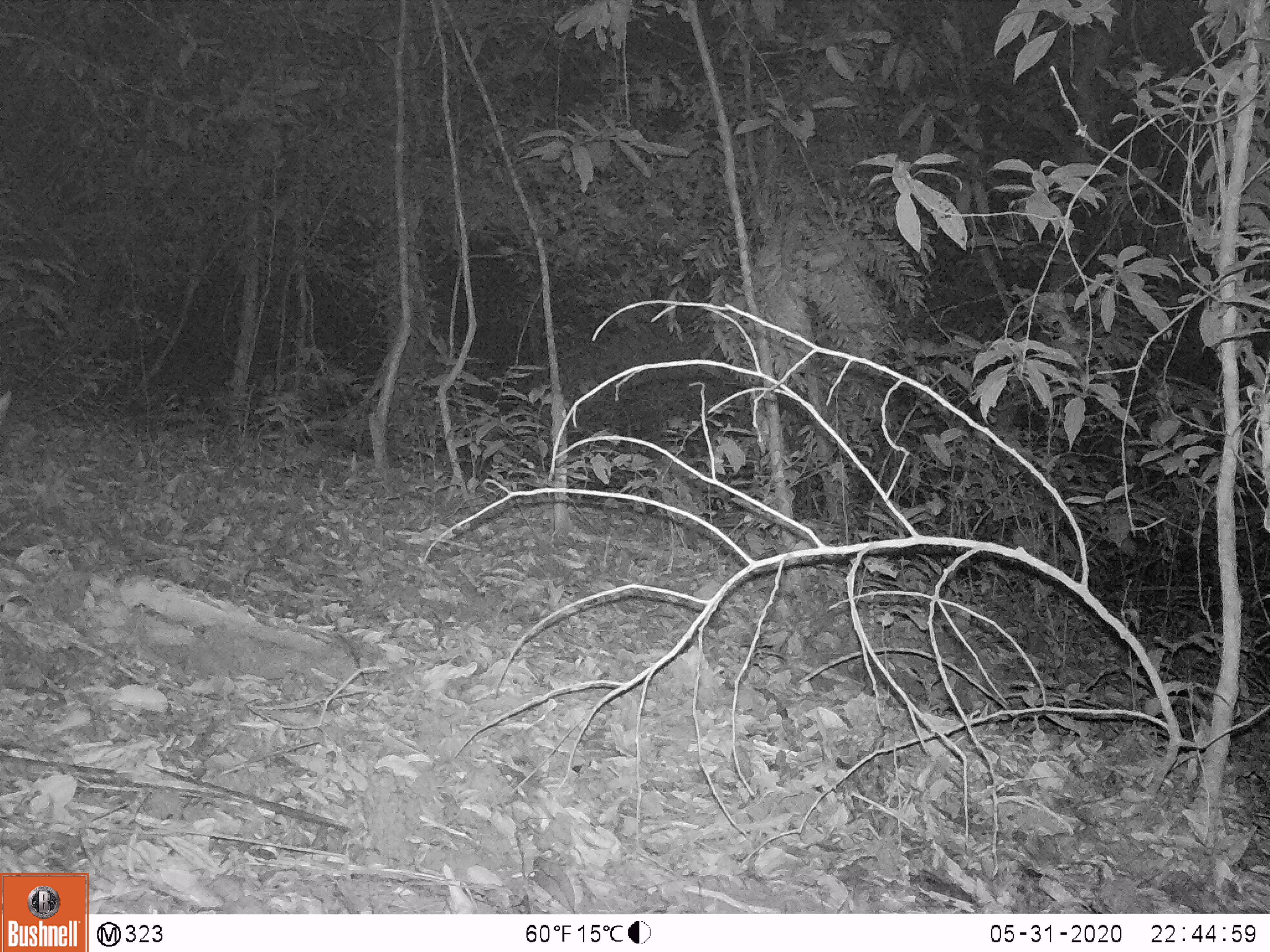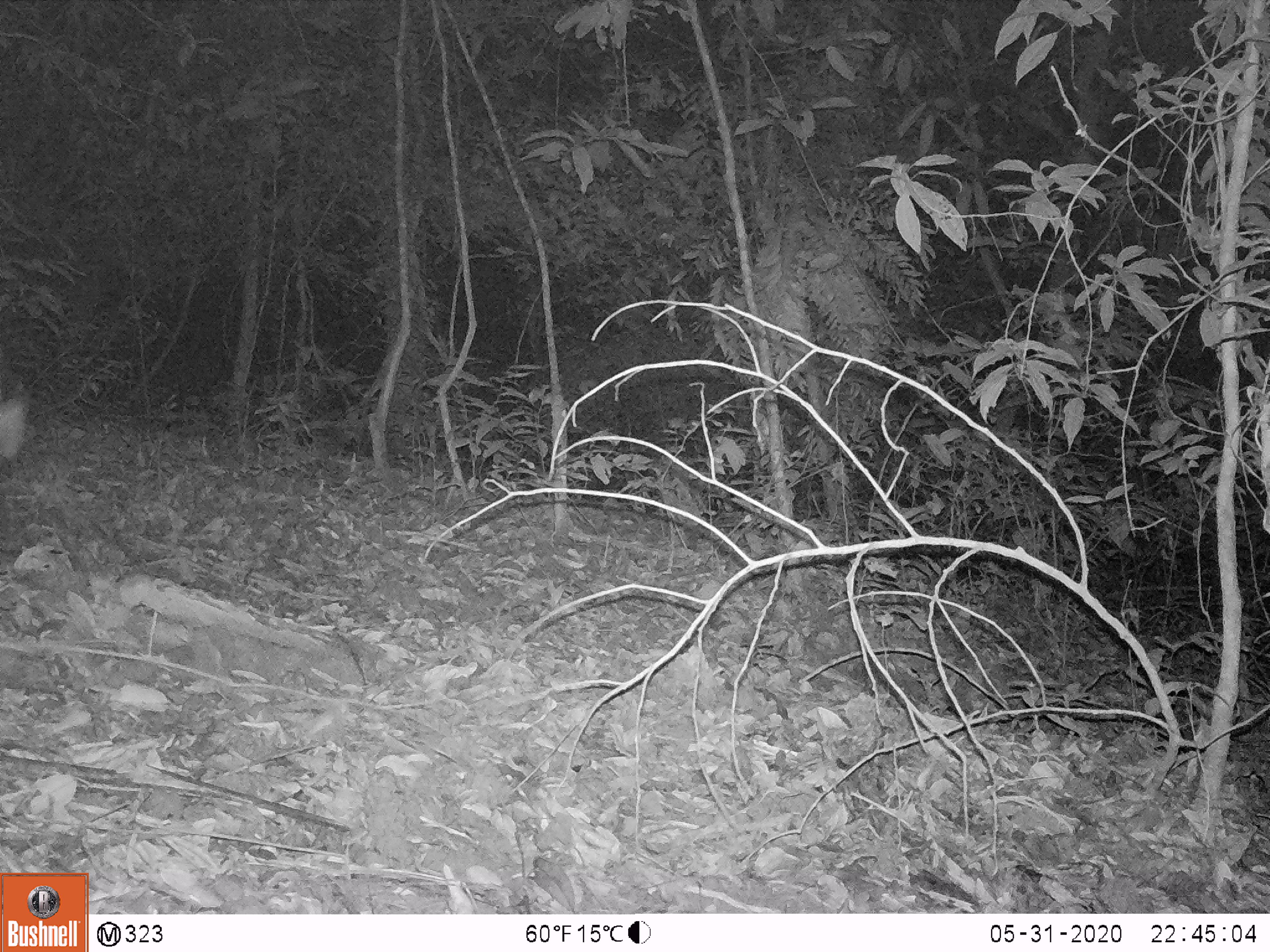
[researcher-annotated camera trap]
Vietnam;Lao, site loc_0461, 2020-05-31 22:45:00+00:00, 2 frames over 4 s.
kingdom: Animalia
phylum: Chordata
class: Mammalia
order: Artiodactyla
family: Suidae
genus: Sus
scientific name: Sus scrofa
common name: eurasian wild pig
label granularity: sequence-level